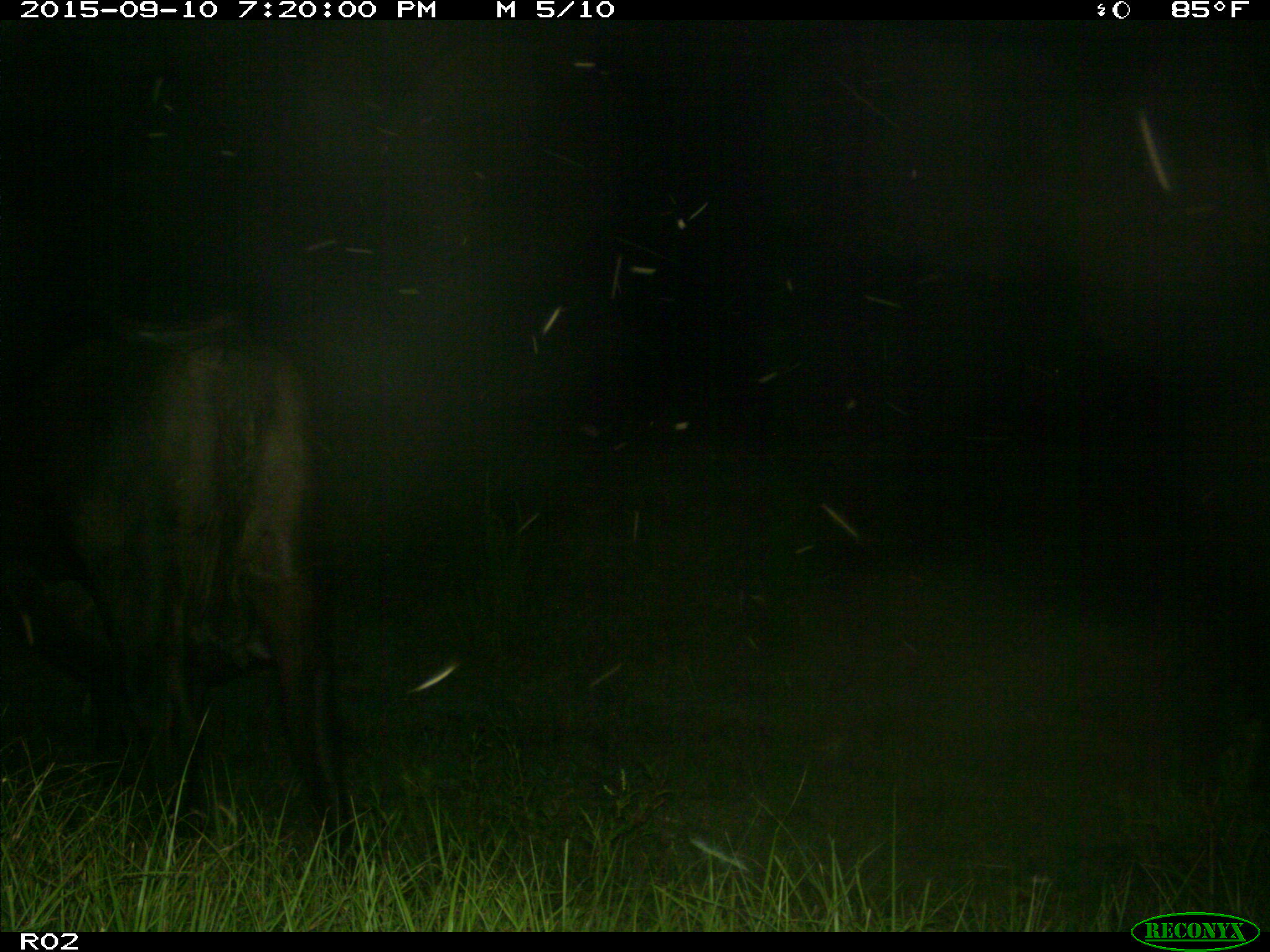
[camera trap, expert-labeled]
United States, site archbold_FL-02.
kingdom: Animalia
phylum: Chordata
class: Mammalia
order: Artiodactyla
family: Bovidae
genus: Bos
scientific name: Bos taurus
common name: domestic cow